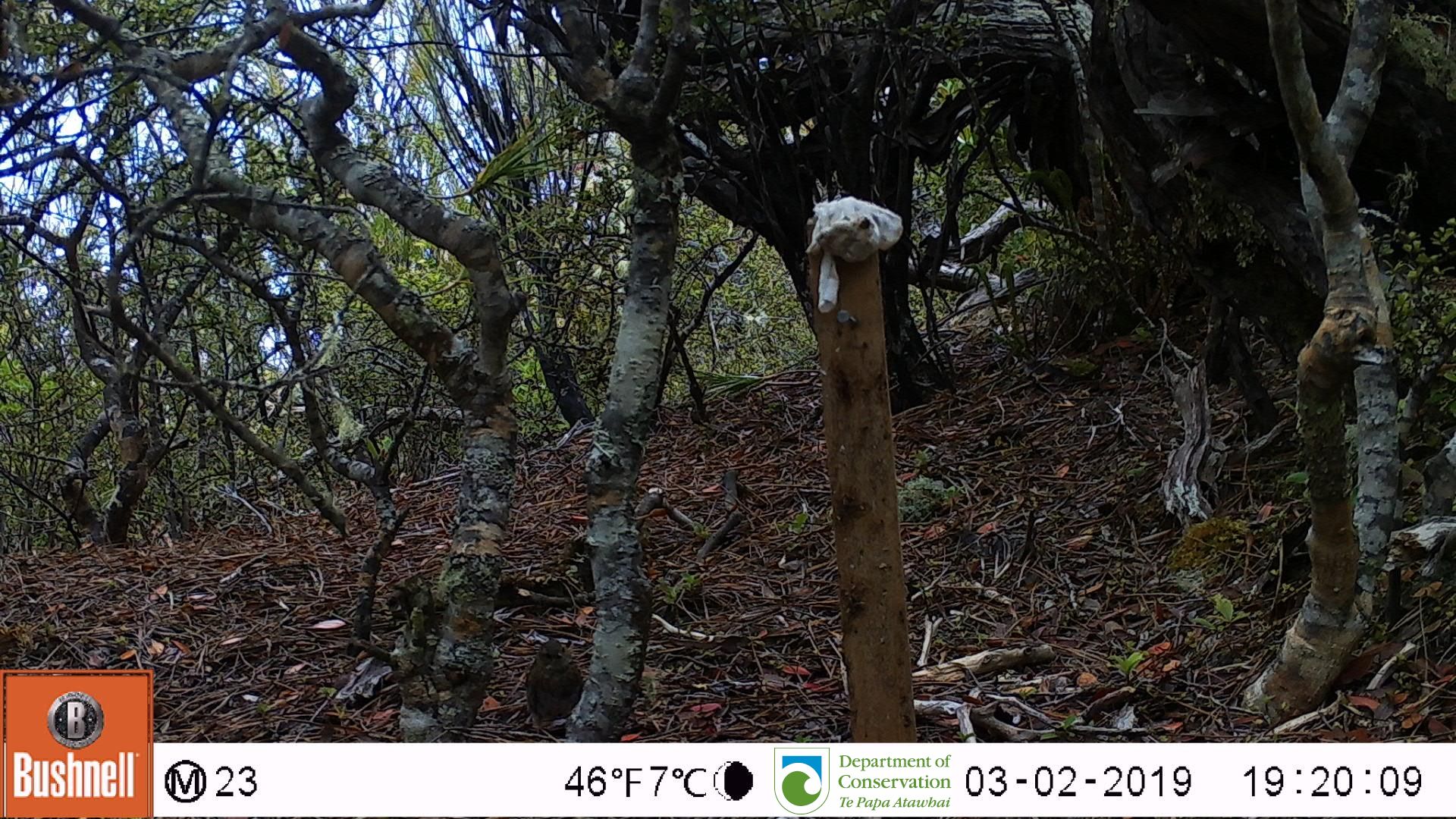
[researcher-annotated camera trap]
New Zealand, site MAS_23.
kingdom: Animalia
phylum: Chordata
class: Aves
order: Passeriformes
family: Prunellidae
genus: Prunella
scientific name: Prunella modularis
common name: dunnock